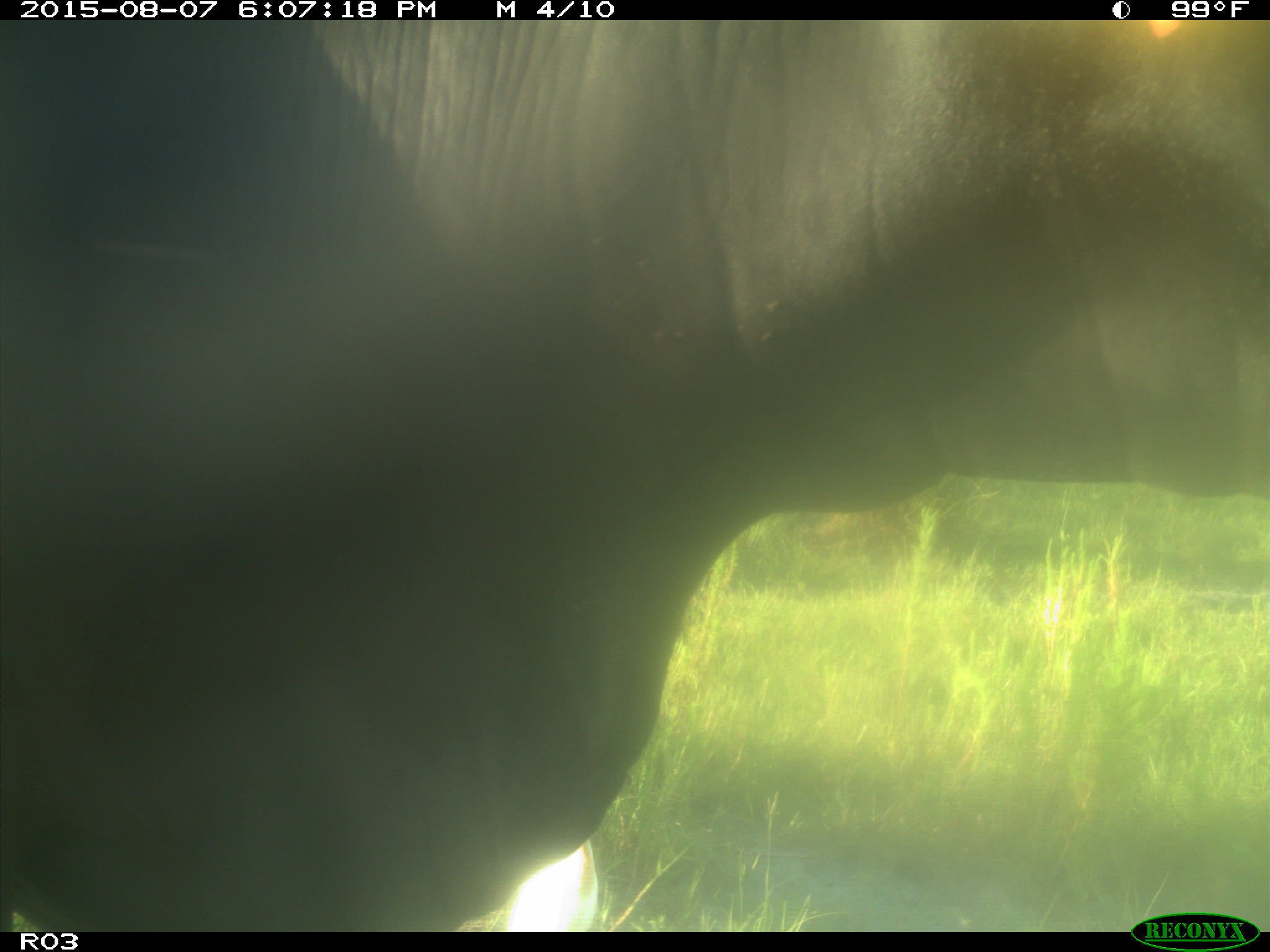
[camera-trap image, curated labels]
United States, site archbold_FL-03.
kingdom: Animalia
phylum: Chordata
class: Mammalia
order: Artiodactyla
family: Bovidae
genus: Bos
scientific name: Bos taurus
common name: domestic cow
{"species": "Bos taurus (domestic cow)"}